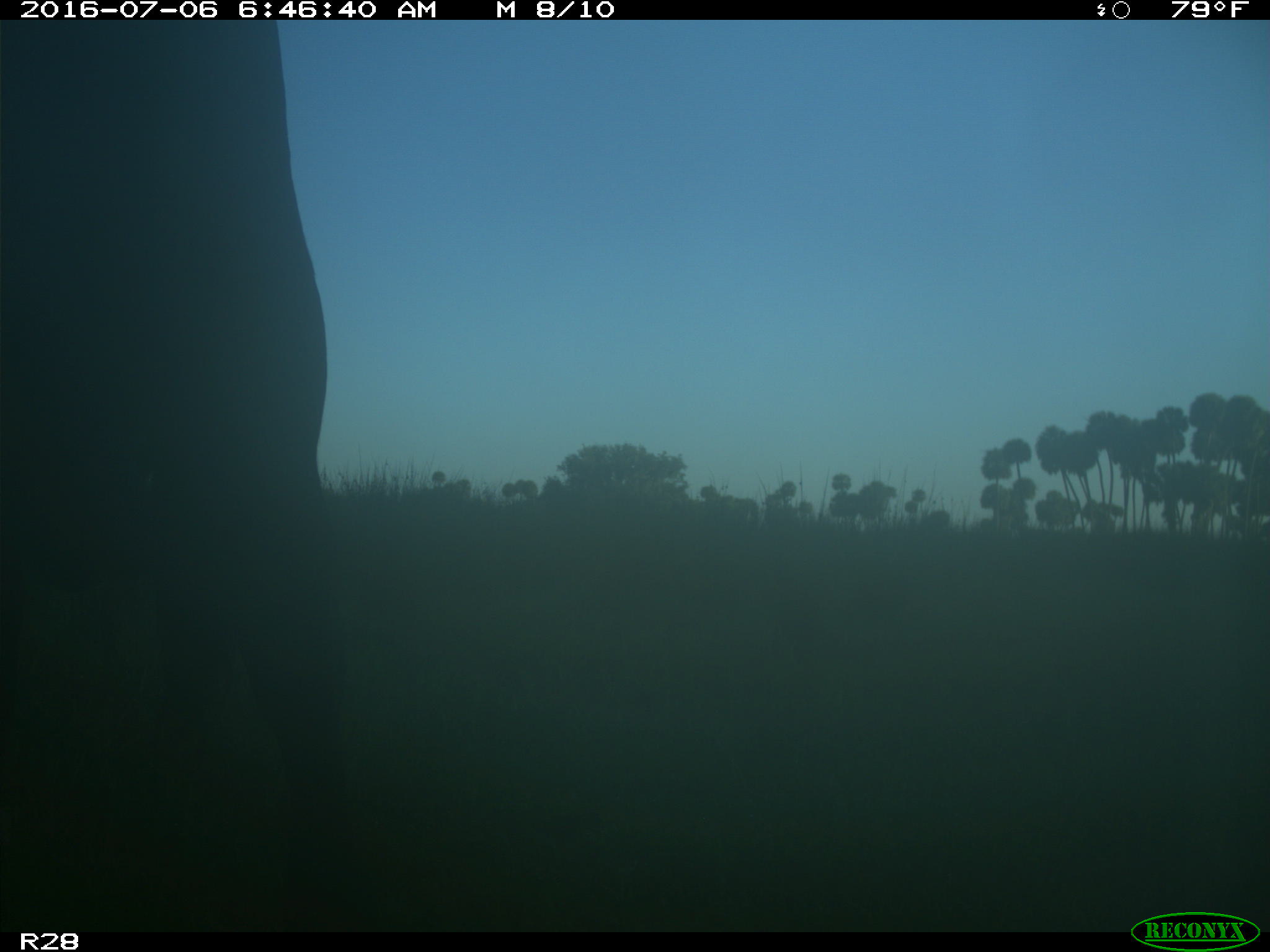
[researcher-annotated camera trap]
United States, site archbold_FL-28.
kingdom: Animalia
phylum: Chordata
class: Mammalia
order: Artiodactyla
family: Bovidae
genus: Bos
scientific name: Bos taurus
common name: domestic cow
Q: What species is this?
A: Bos taurus (domestic cow).